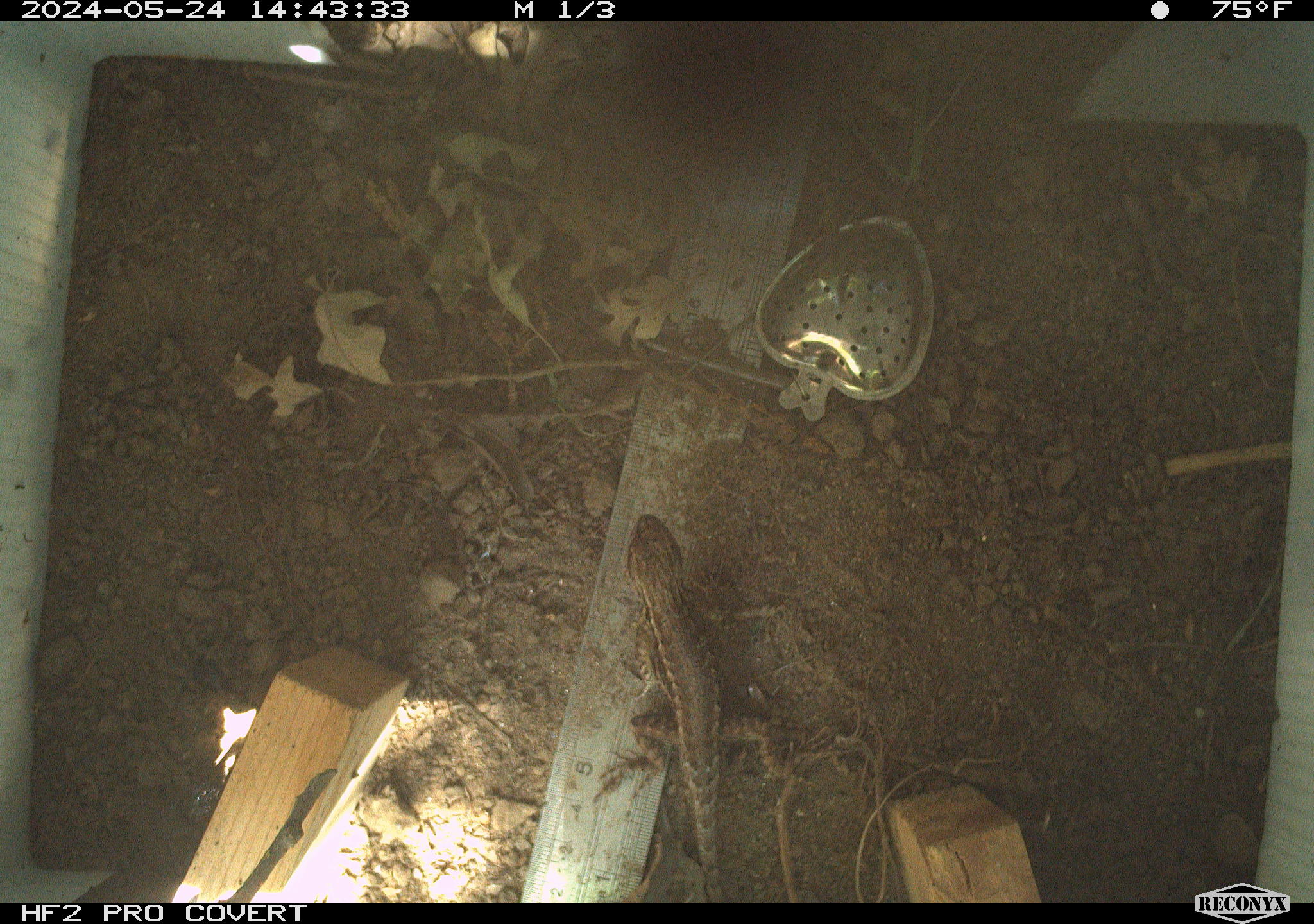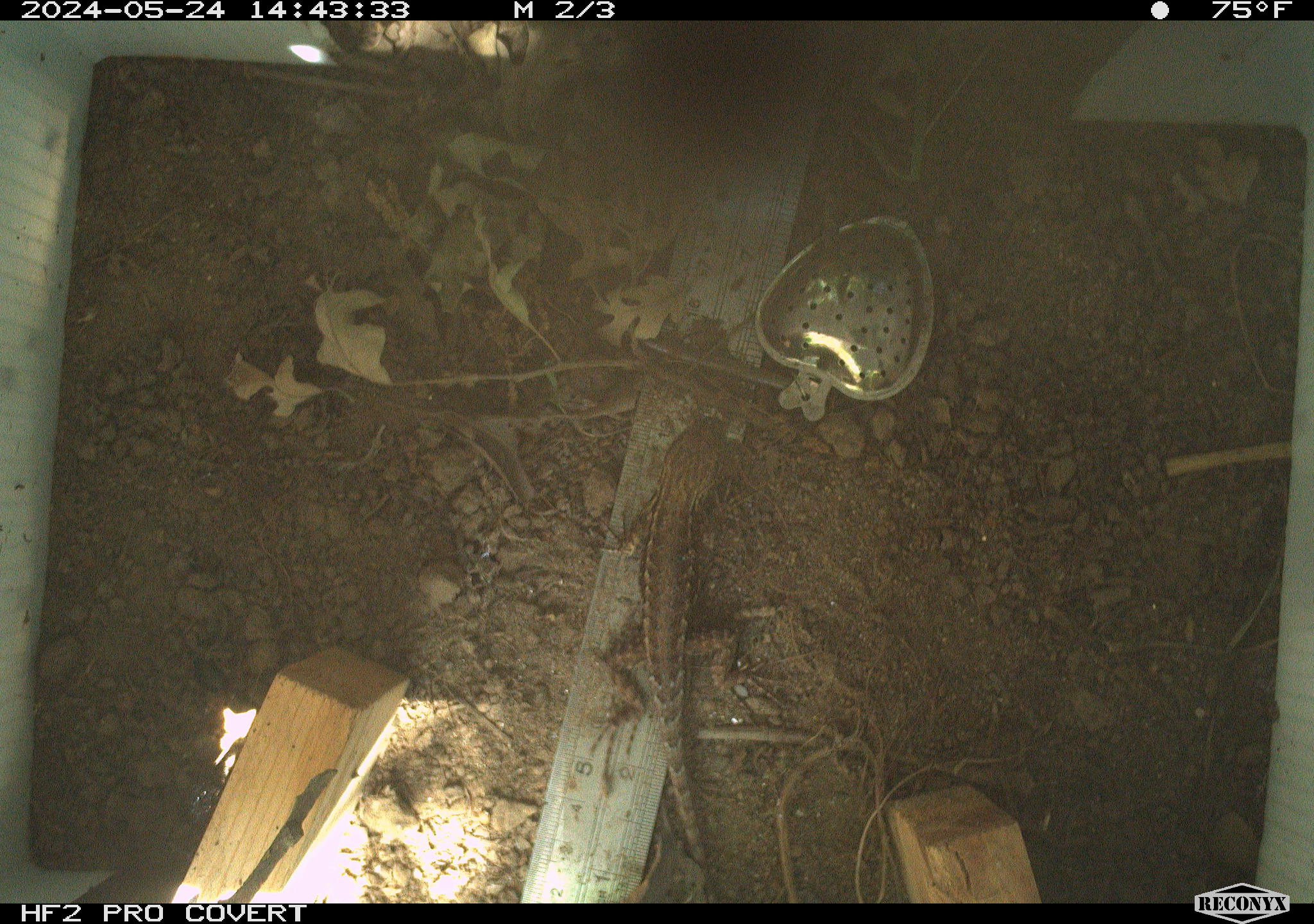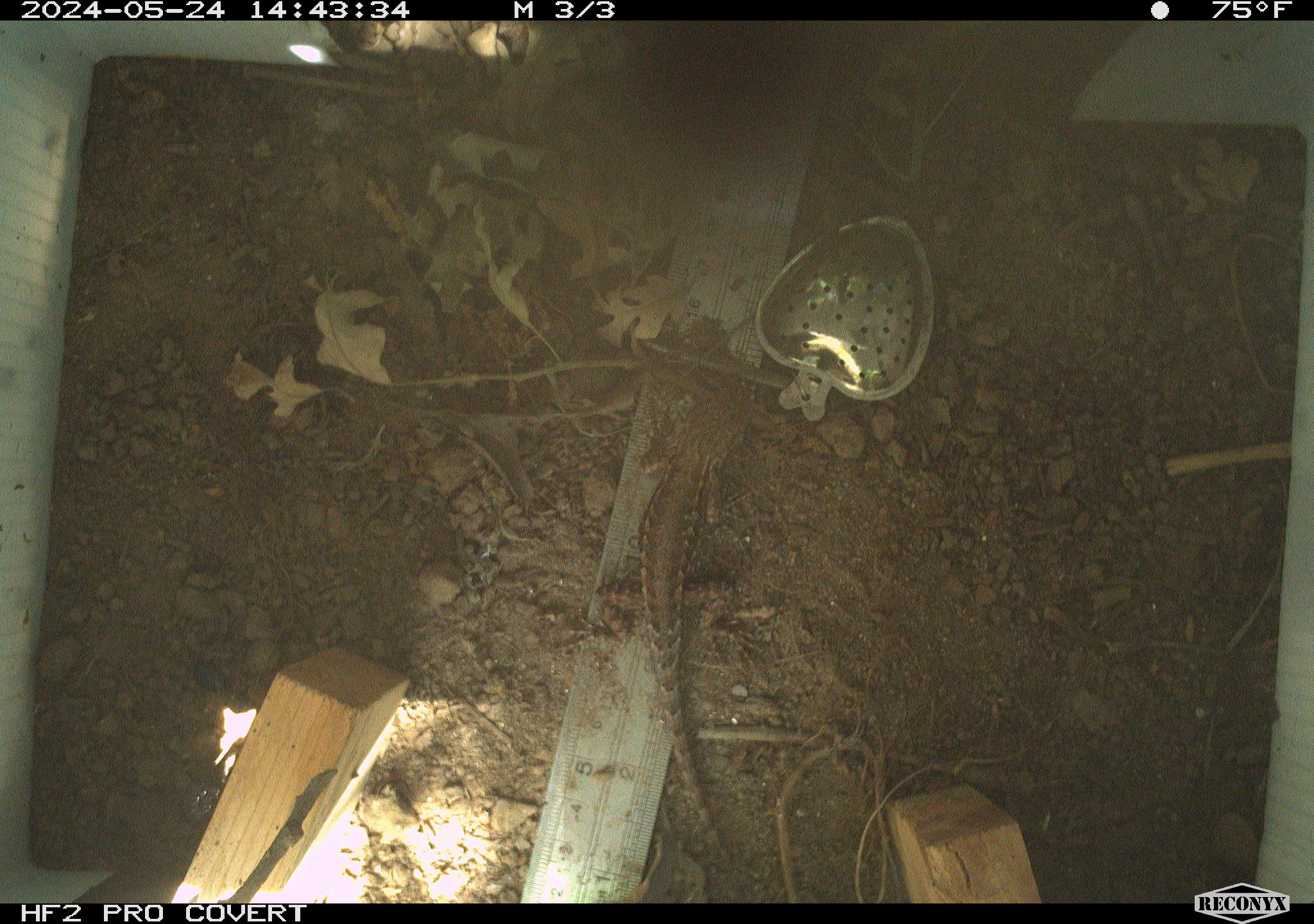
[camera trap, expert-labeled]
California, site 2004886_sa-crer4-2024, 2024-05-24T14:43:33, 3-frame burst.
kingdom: Animalia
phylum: Chordata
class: Reptilia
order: Squamata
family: Phrynosomatidae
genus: Sceloporus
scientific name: Sceloporus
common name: spiny lizards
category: sceloporus species